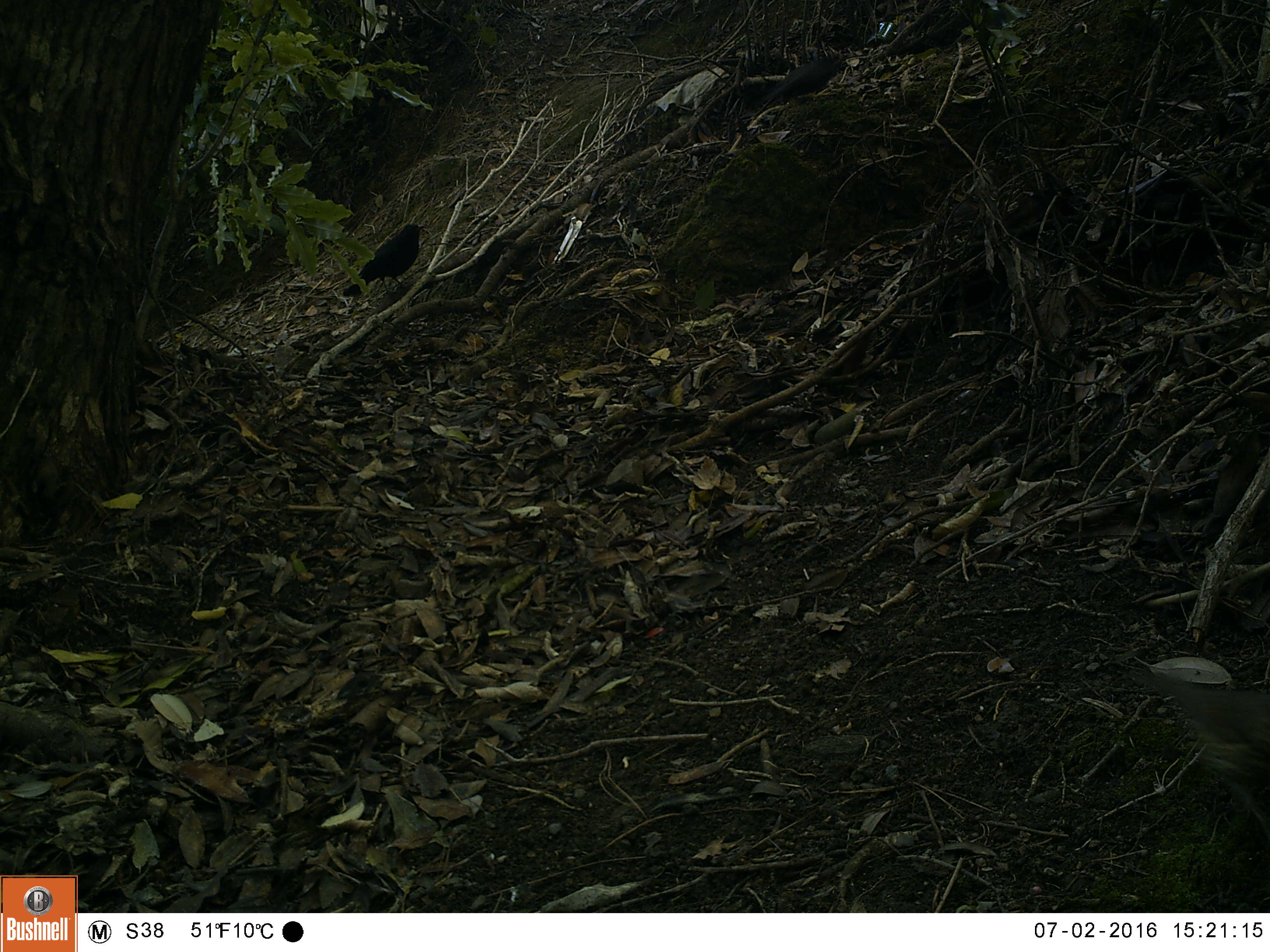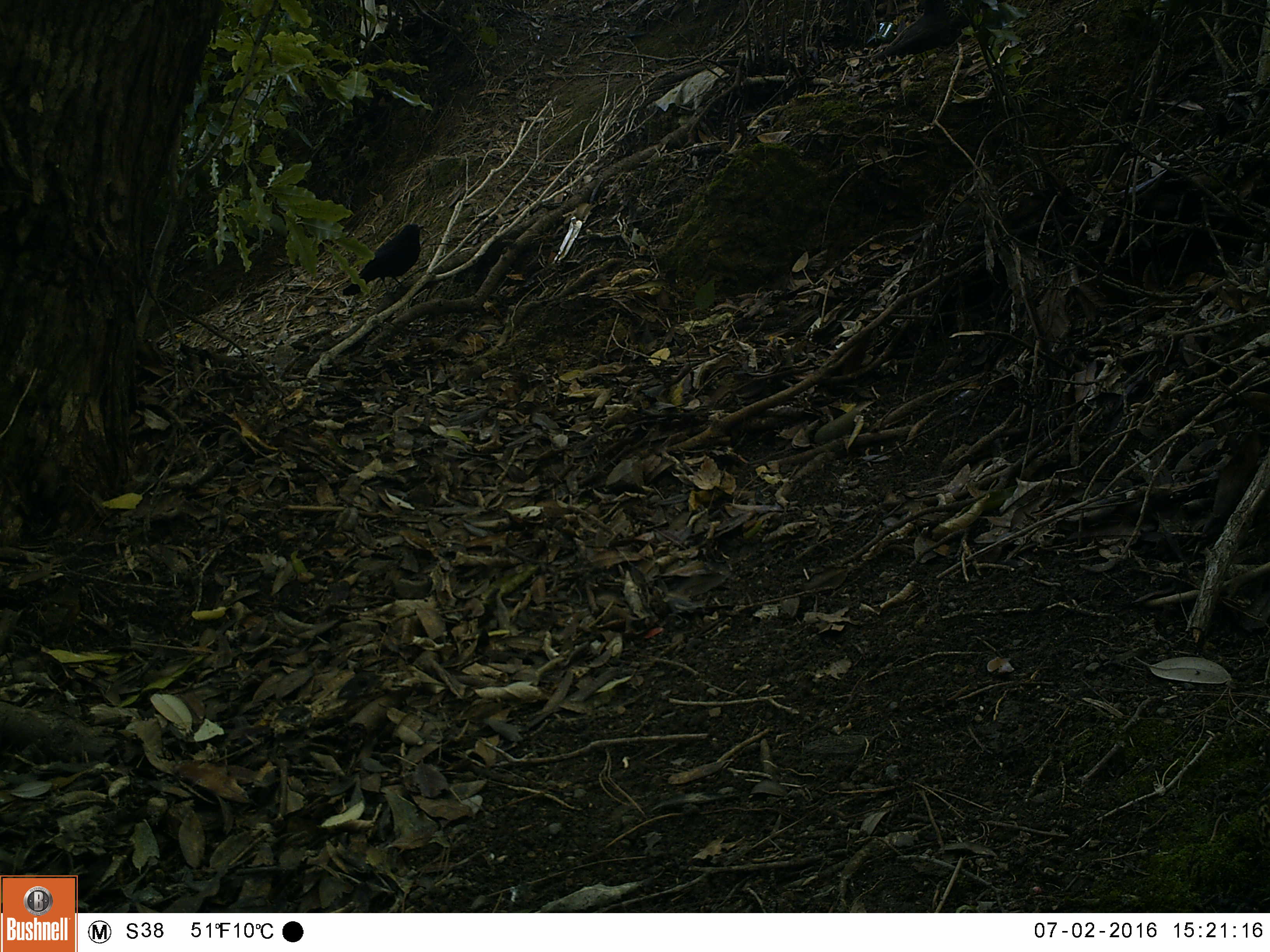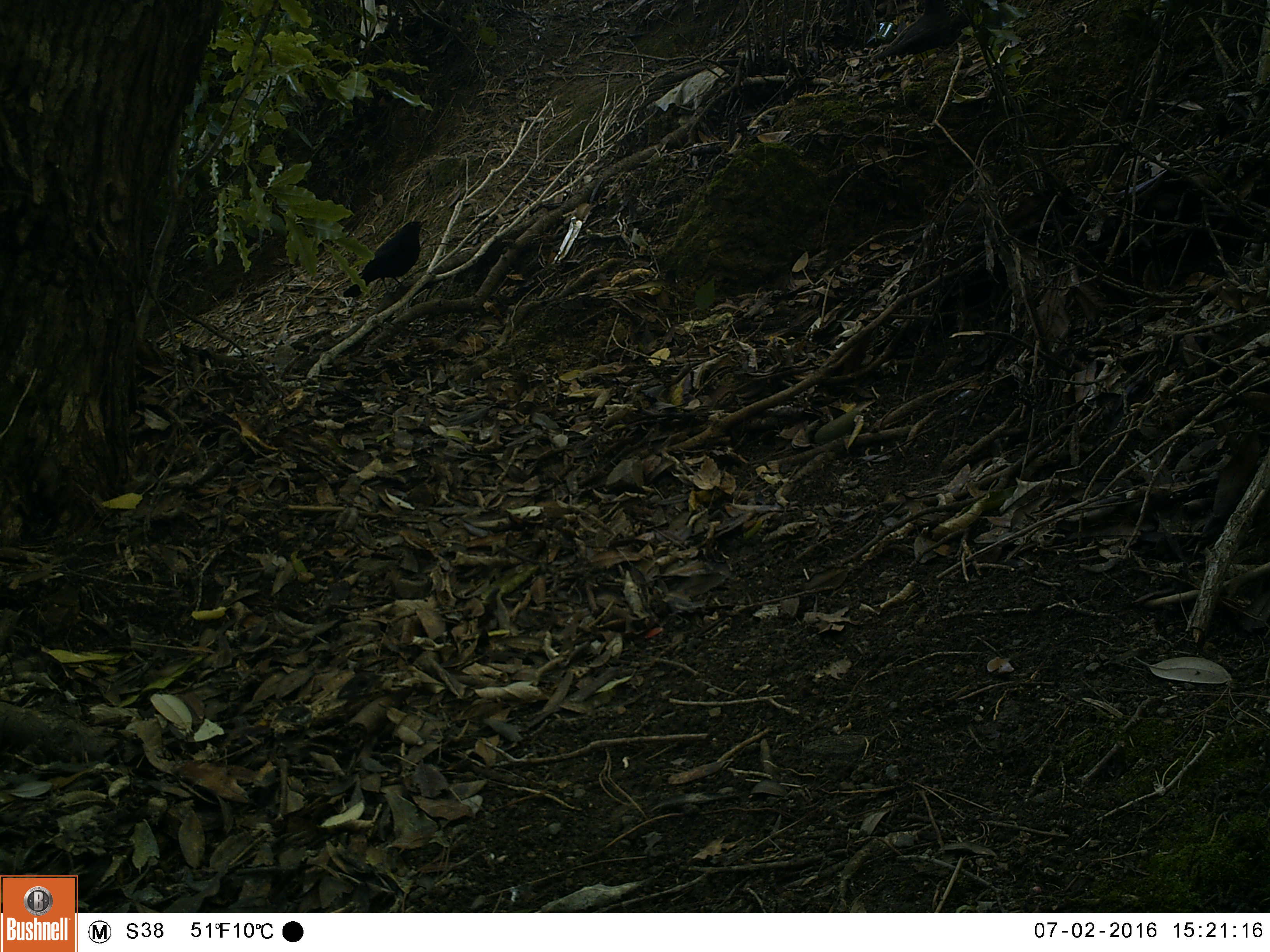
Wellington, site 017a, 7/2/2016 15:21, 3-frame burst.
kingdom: Animalia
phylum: Chordata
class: Aves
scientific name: Aves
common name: bird